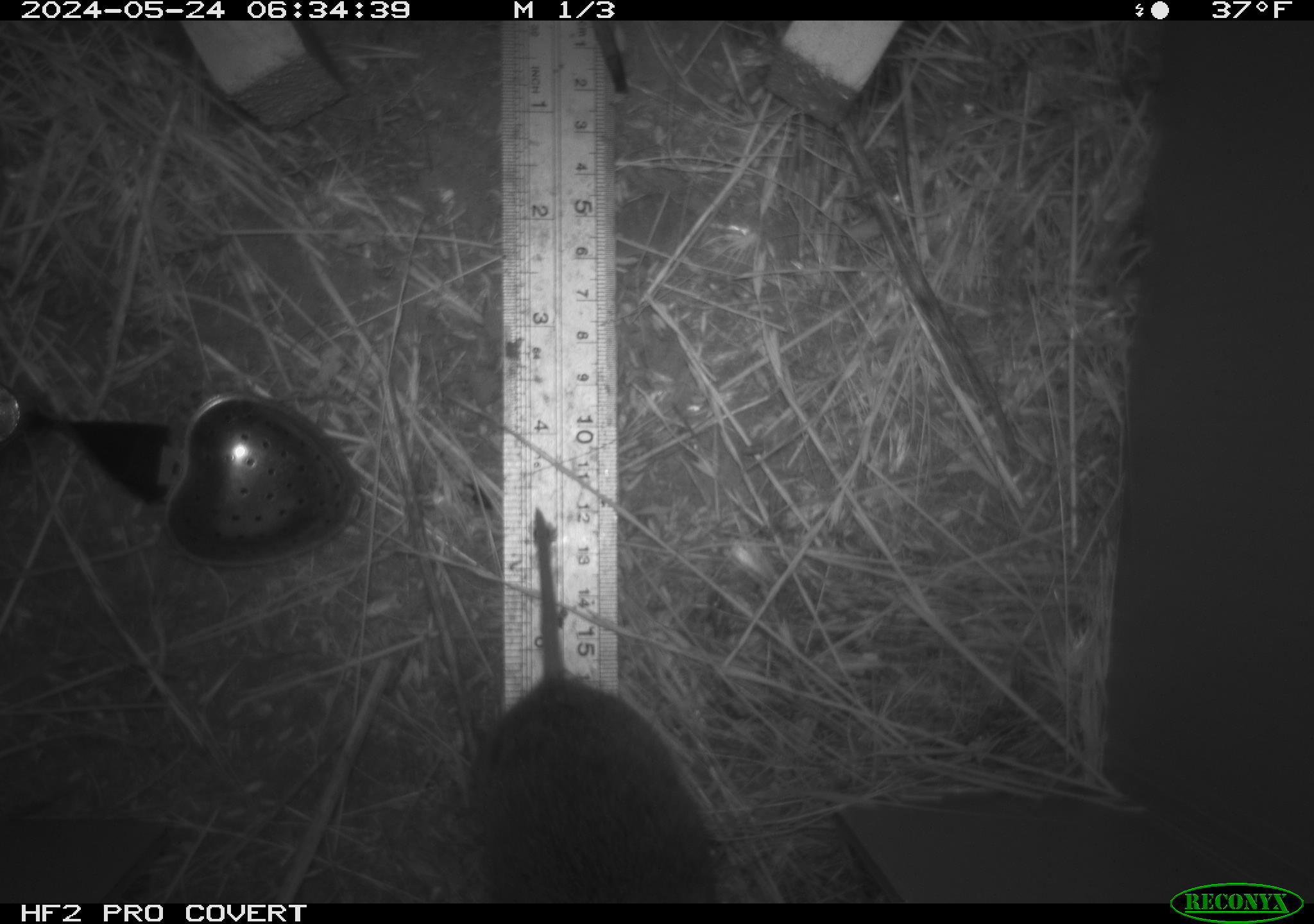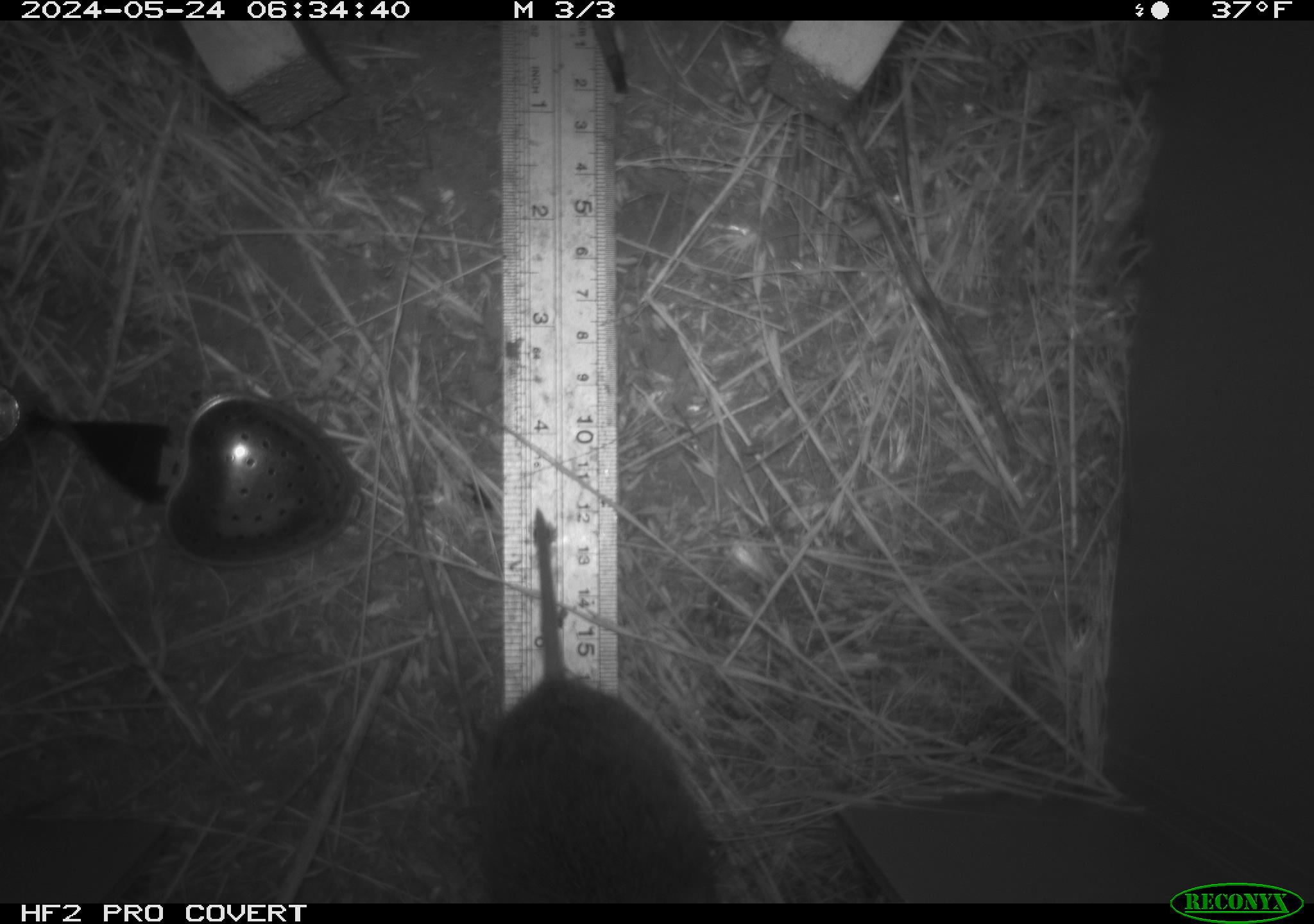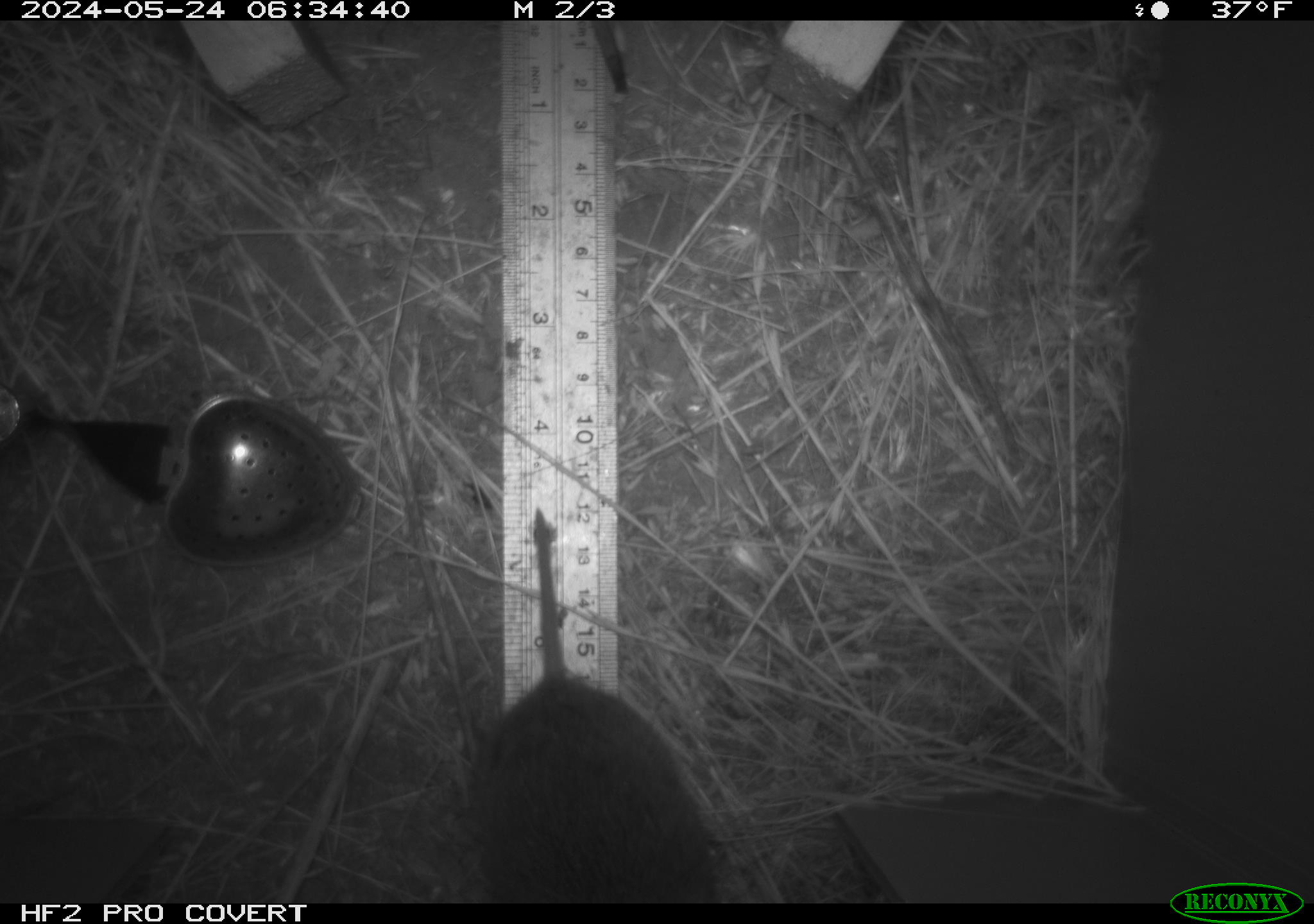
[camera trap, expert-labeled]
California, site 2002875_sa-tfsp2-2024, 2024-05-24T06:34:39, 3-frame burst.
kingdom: Animalia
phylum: Chordata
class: Mammalia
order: Rodentia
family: Cricetidae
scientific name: Arvicolinae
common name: voles, lemmings, and muskrats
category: arvicolinae subfamily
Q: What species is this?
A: Arvicolinae subfamily (voles, lemmings, and muskrats) (Arvicolinae).